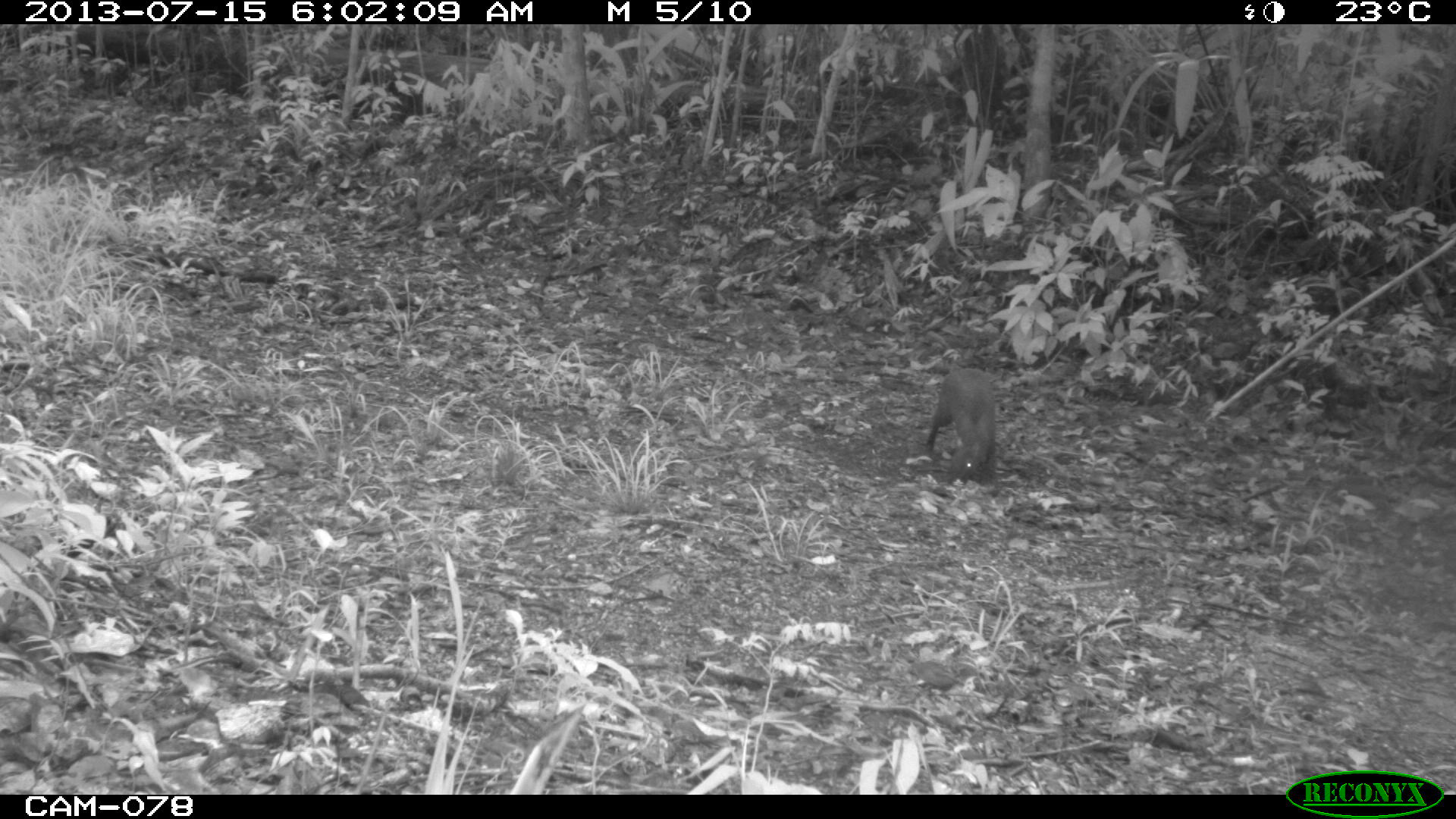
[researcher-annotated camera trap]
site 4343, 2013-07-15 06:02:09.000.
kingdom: Animalia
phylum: Chordata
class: Mammalia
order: Rodentia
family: Dasyproctidae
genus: Dasyprocta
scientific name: Dasyprocta punctata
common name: central american agouti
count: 1